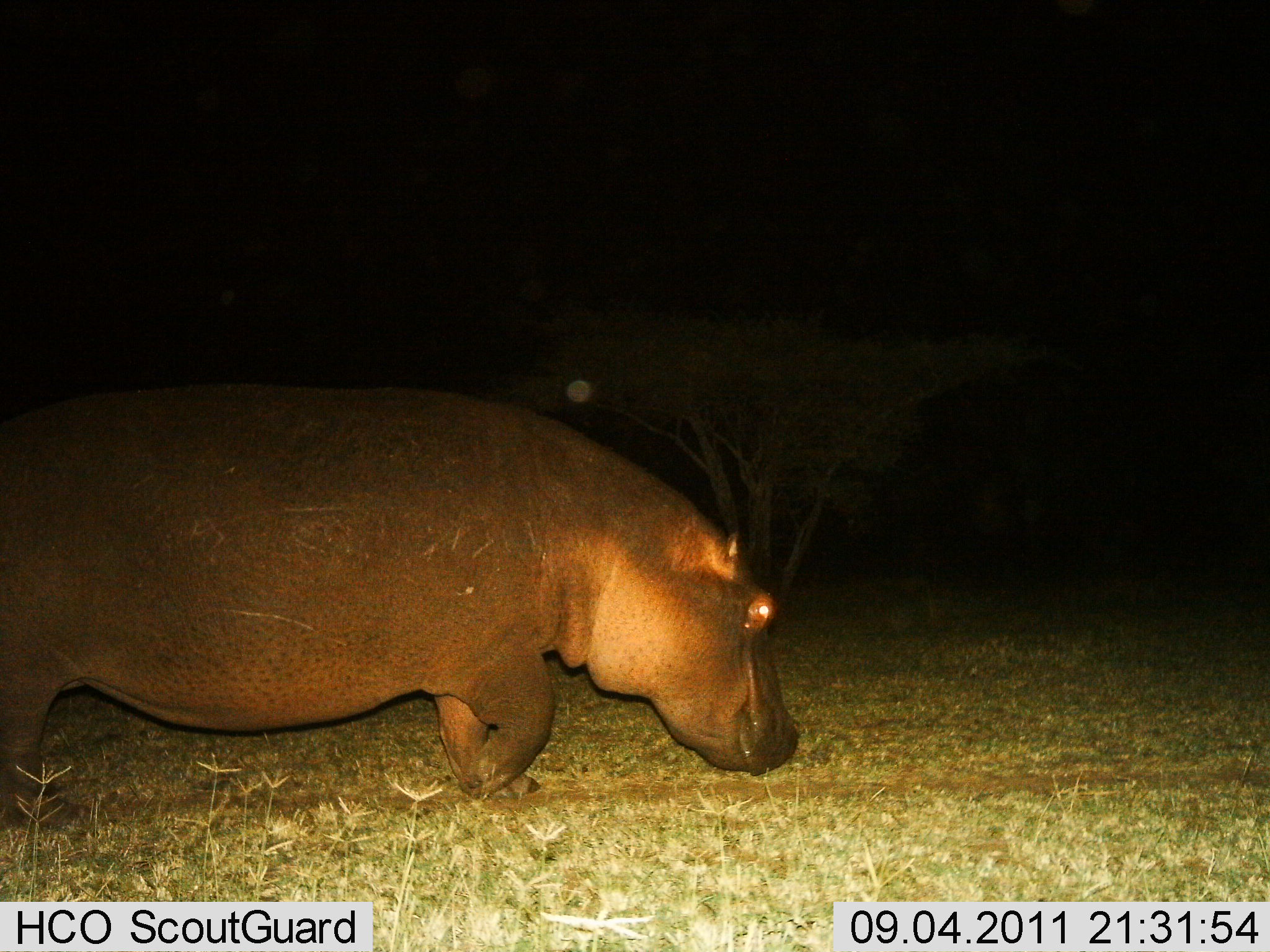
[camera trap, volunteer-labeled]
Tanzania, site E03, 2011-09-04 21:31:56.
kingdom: Animalia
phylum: Chordata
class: Mammalia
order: Artiodactyla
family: Hippopotamidae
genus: Hippopotamus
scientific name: Hippopotamus amphibius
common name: hippopotamus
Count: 1.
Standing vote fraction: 7%.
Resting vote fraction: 0%.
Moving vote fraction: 86%.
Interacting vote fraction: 0%.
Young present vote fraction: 0%.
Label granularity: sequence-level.